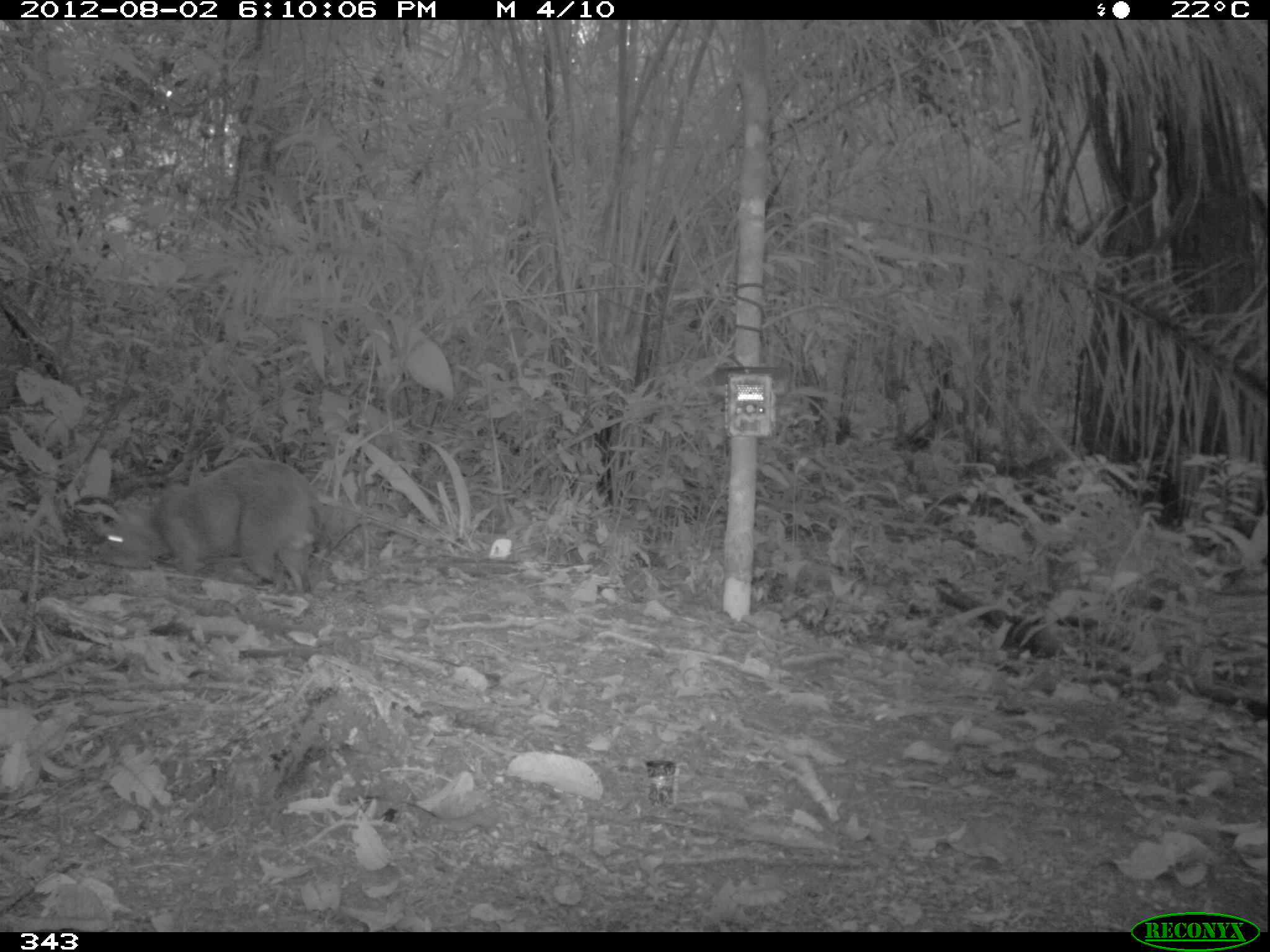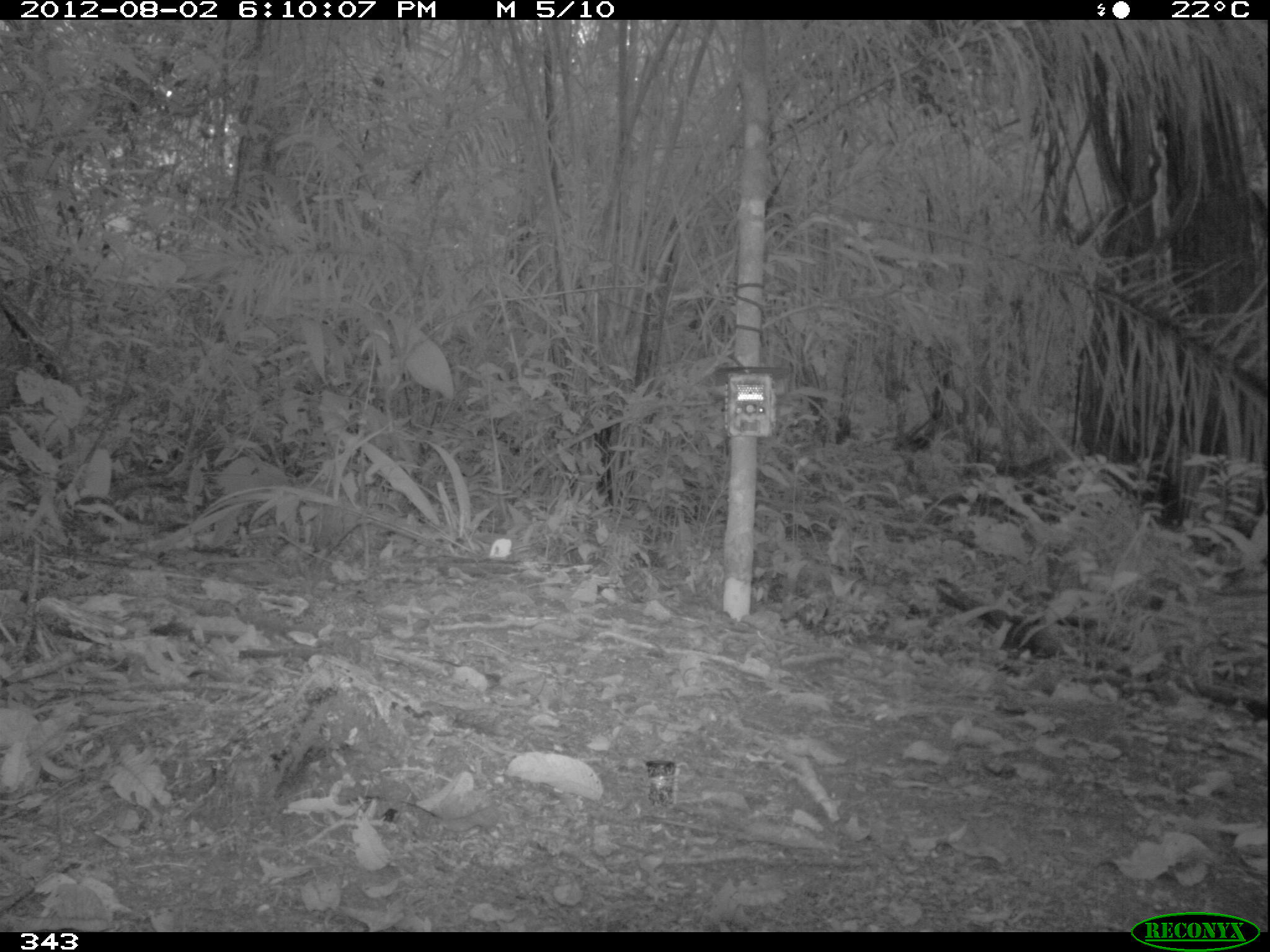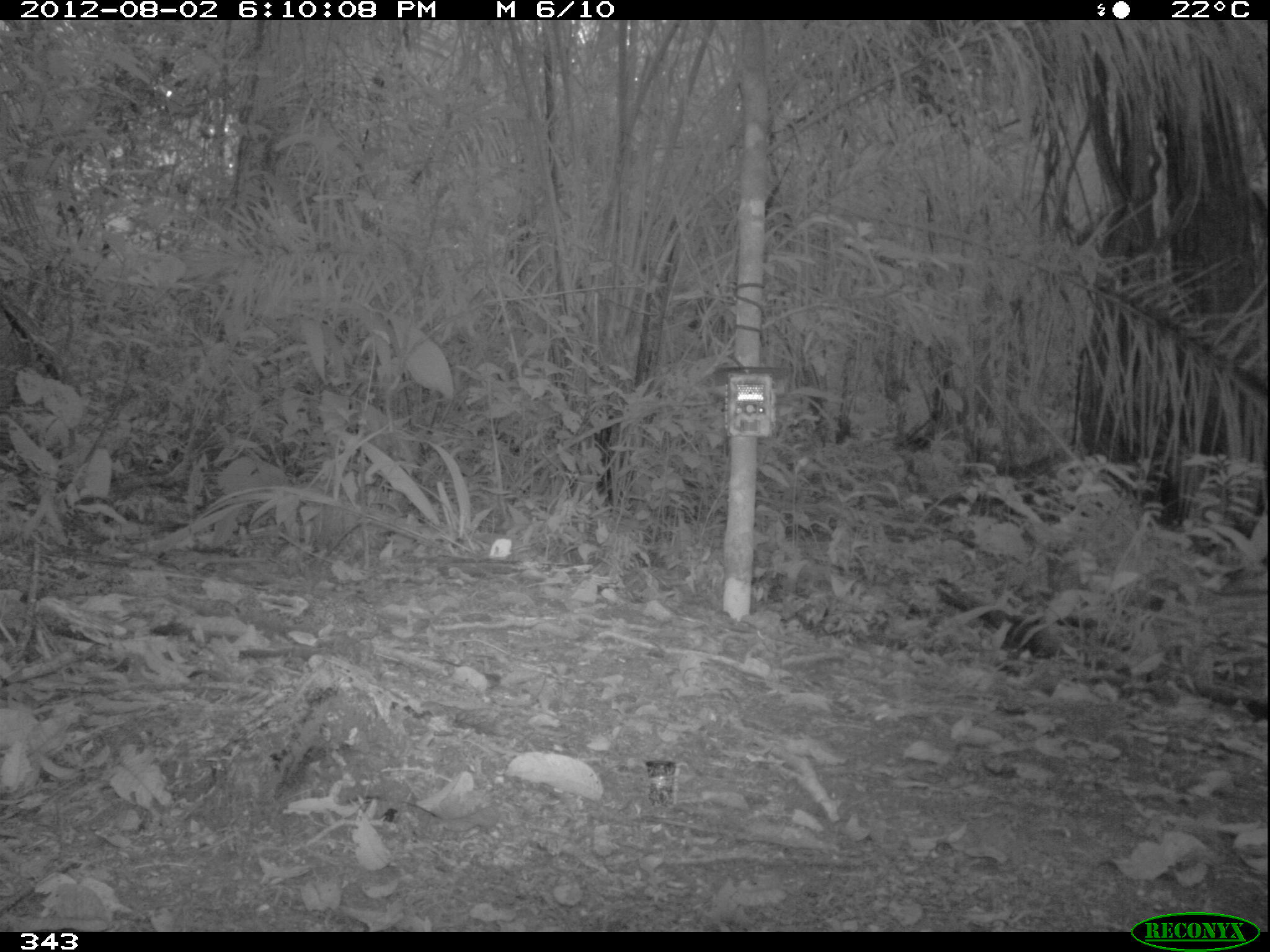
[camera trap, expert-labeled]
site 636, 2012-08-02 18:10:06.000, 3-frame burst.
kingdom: Animalia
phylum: Chordata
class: Mammalia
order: Rodentia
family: Dasyproctidae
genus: Dasyprocta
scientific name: Dasyprocta punctata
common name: central american agouti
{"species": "Dasyprocta punctata (central american agouti)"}